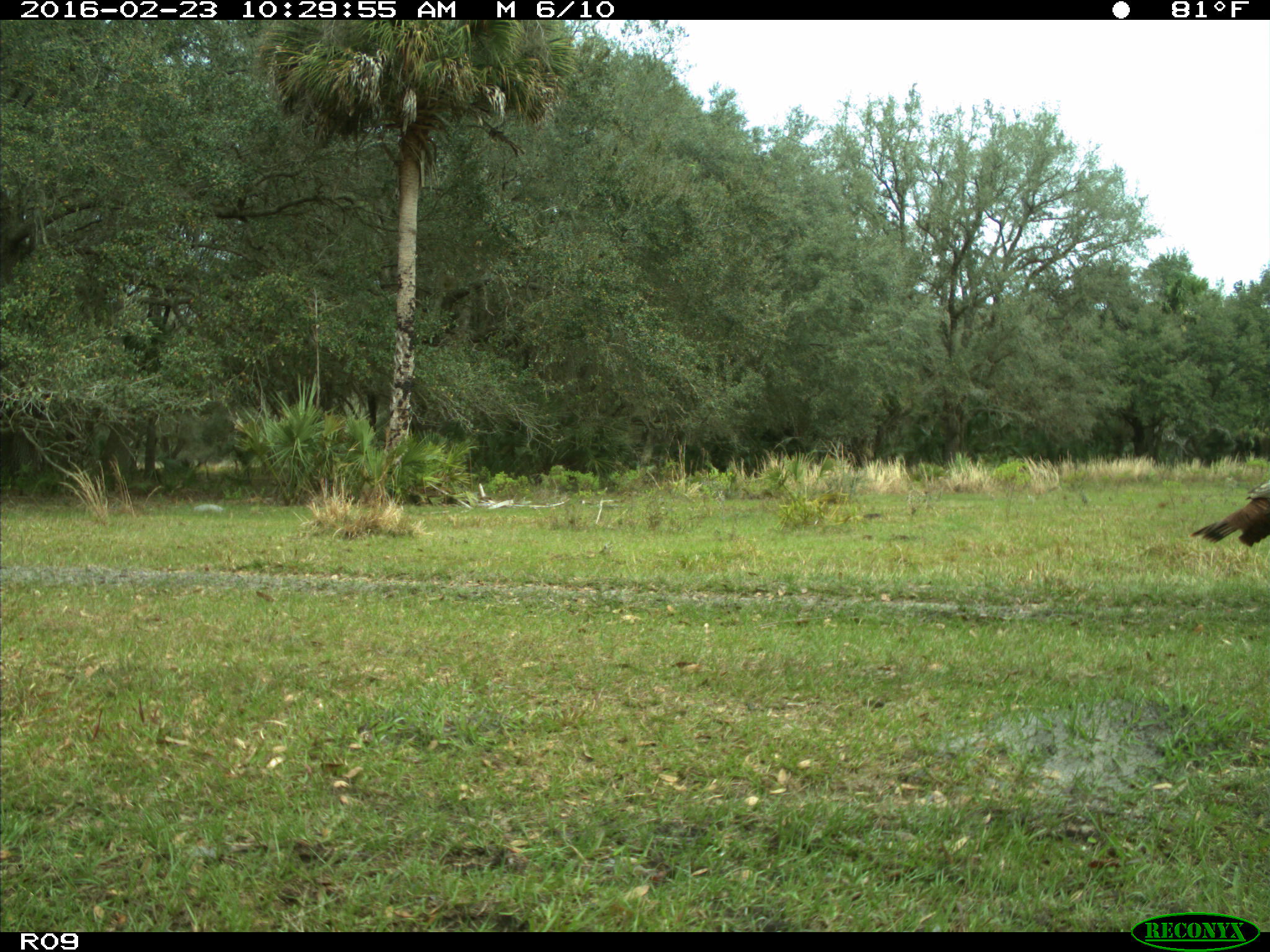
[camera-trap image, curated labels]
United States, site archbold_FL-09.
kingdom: Animalia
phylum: Chordata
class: Aves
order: Galliformes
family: Phasianidae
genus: Meleagris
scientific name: Meleagris gallopavo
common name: wild turkey